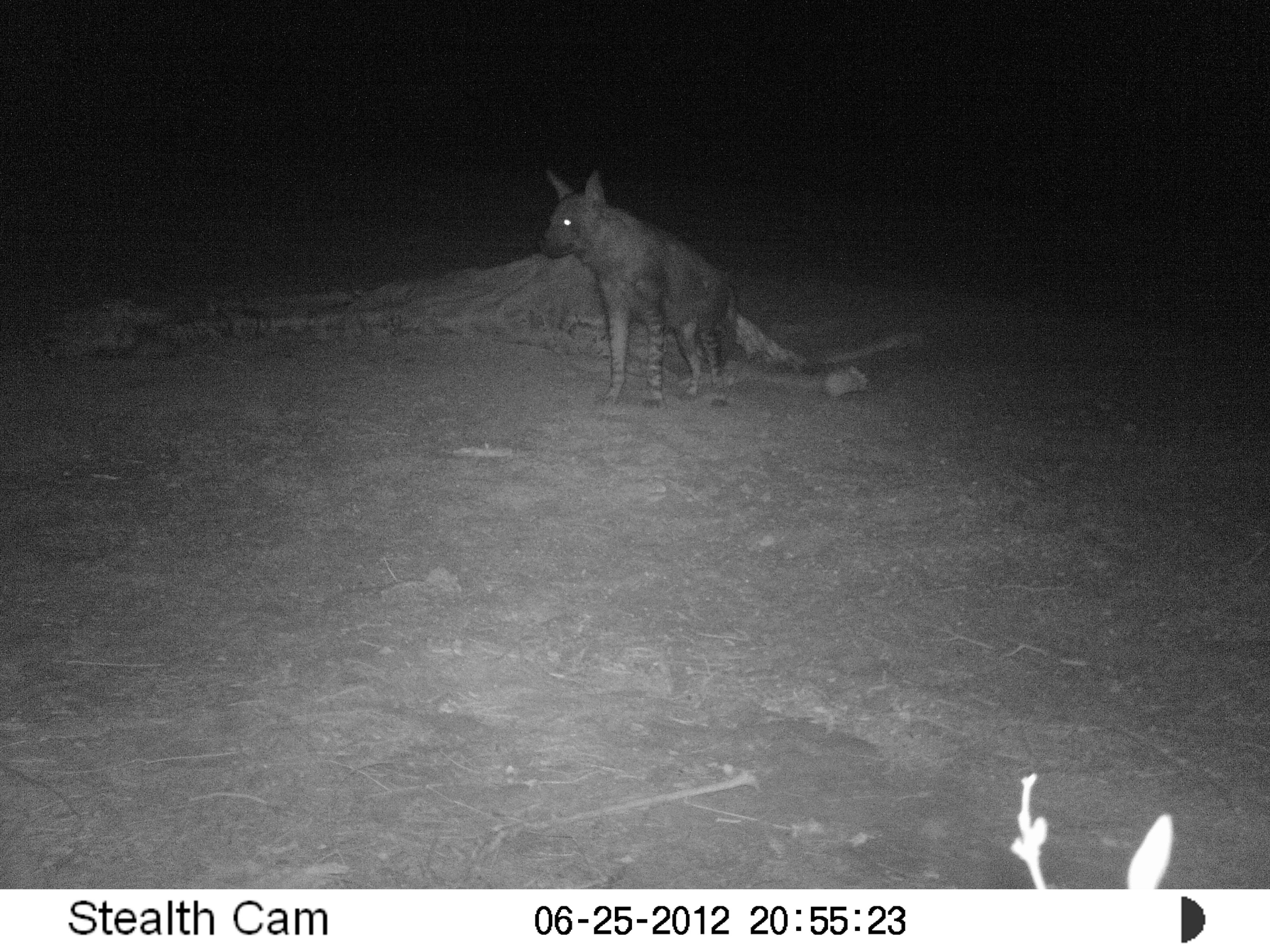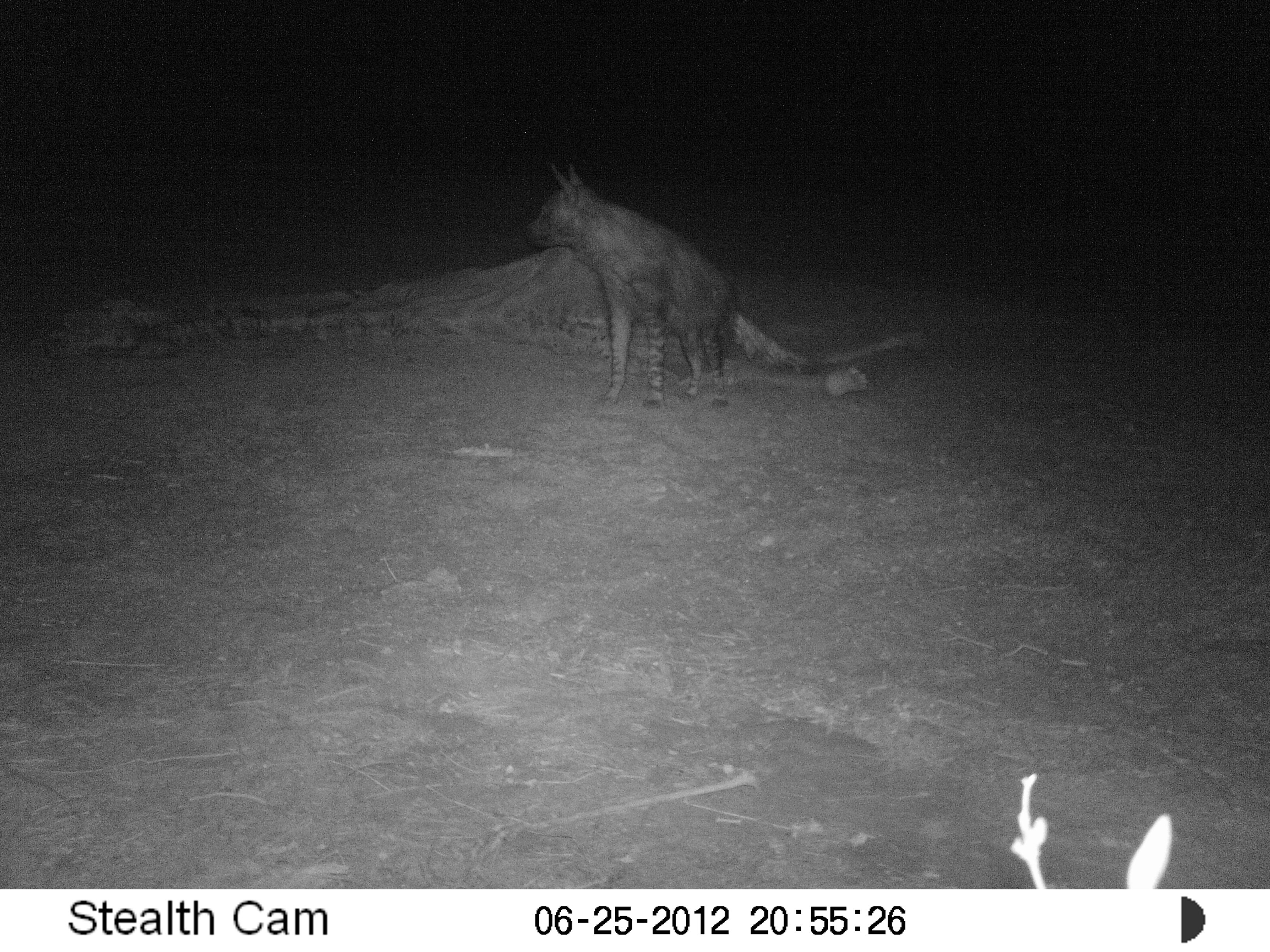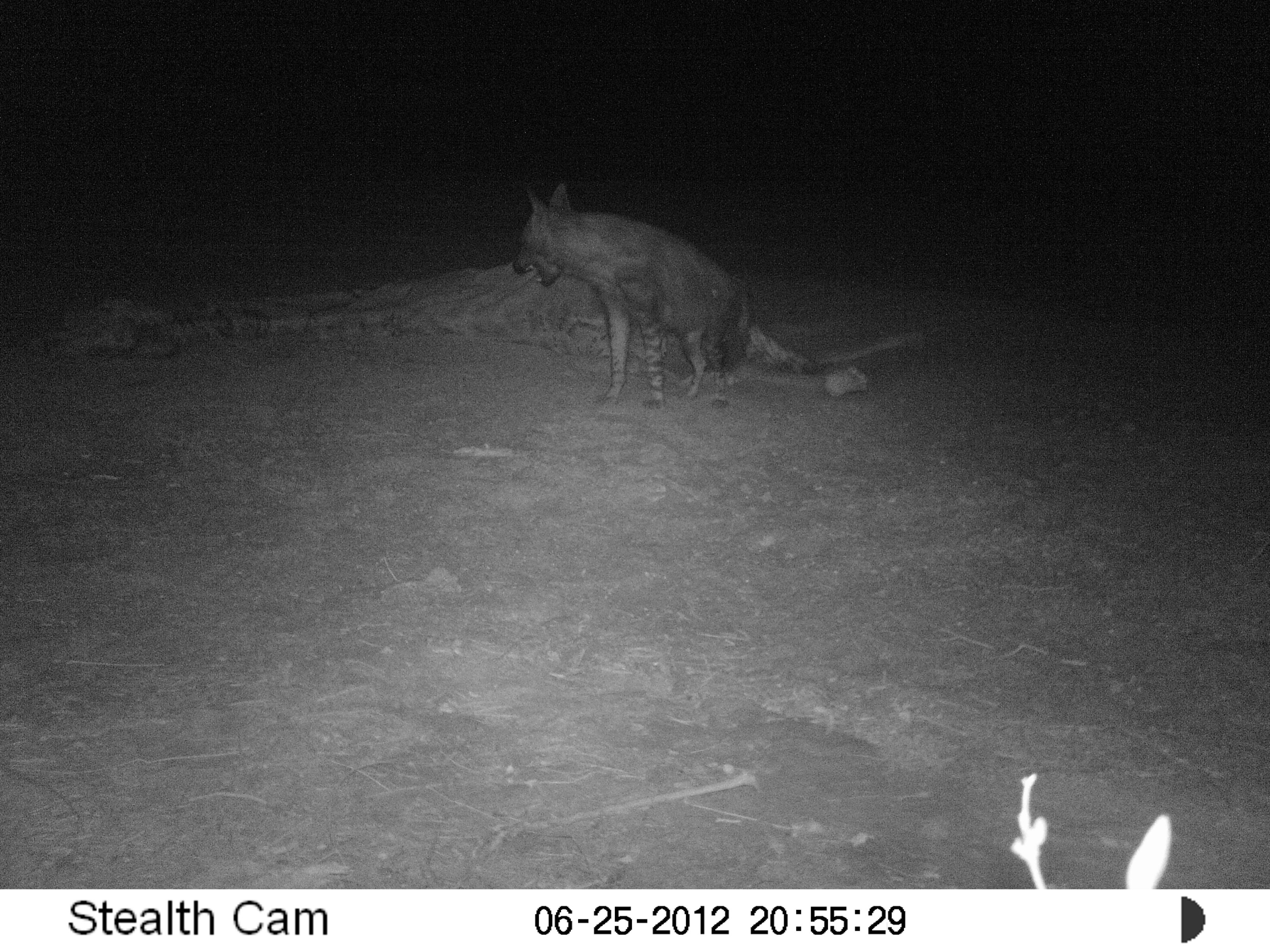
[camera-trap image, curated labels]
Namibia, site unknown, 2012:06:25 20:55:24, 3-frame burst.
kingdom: Animalia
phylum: Chordata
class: Mammalia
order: Carnivora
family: Hyaenidae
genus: Parahyaena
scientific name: Parahyaena brunnea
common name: brown hyena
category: hyaena brunnea